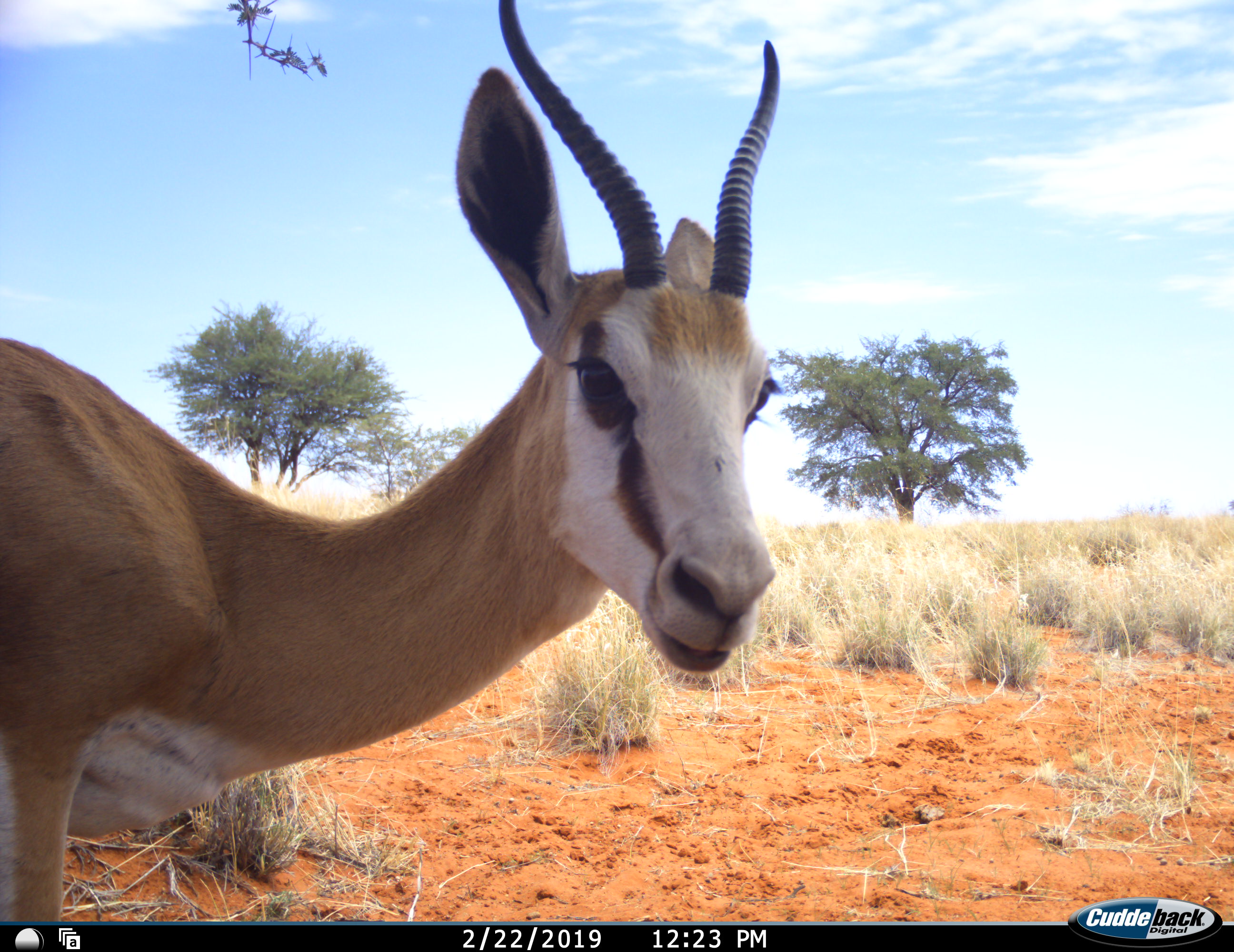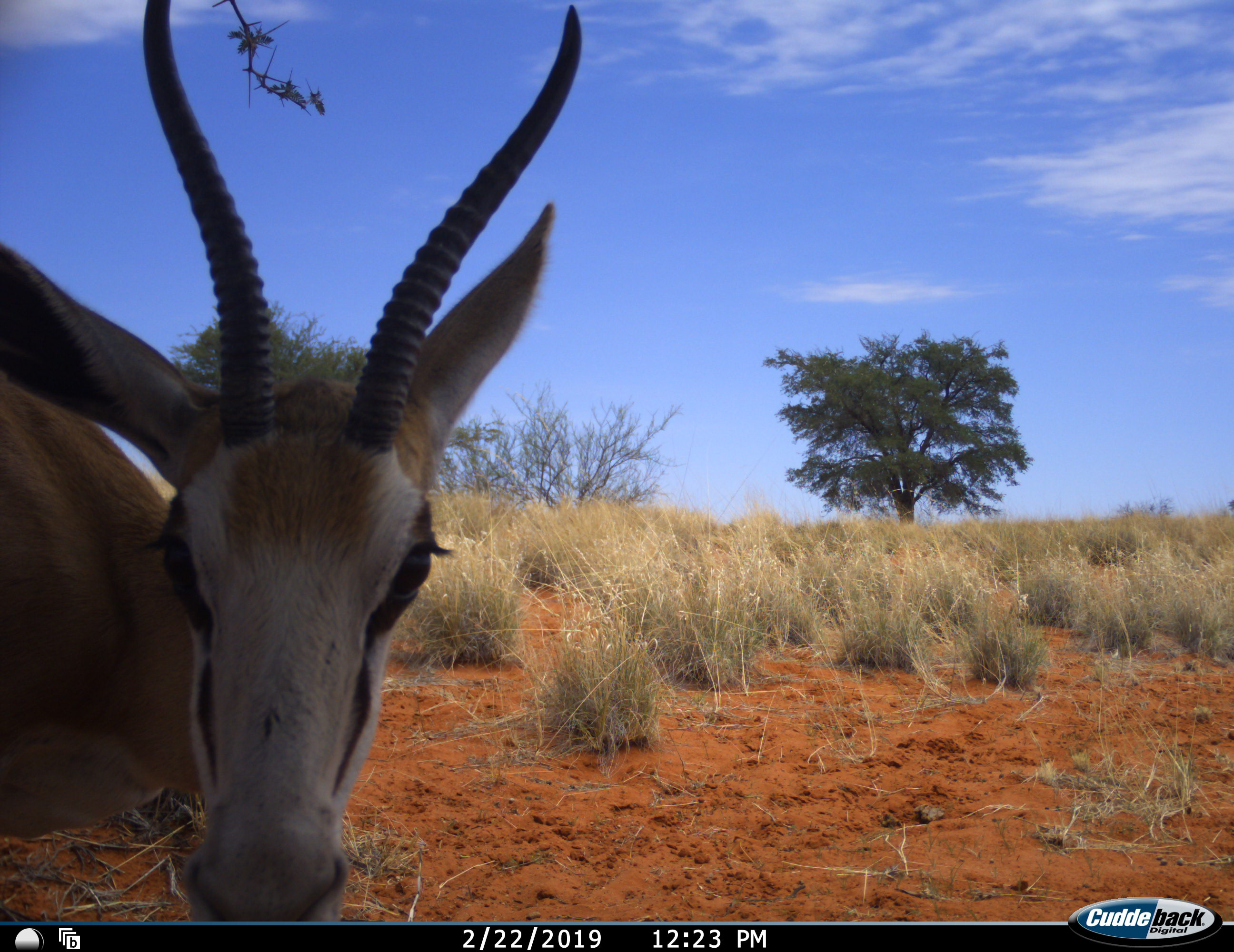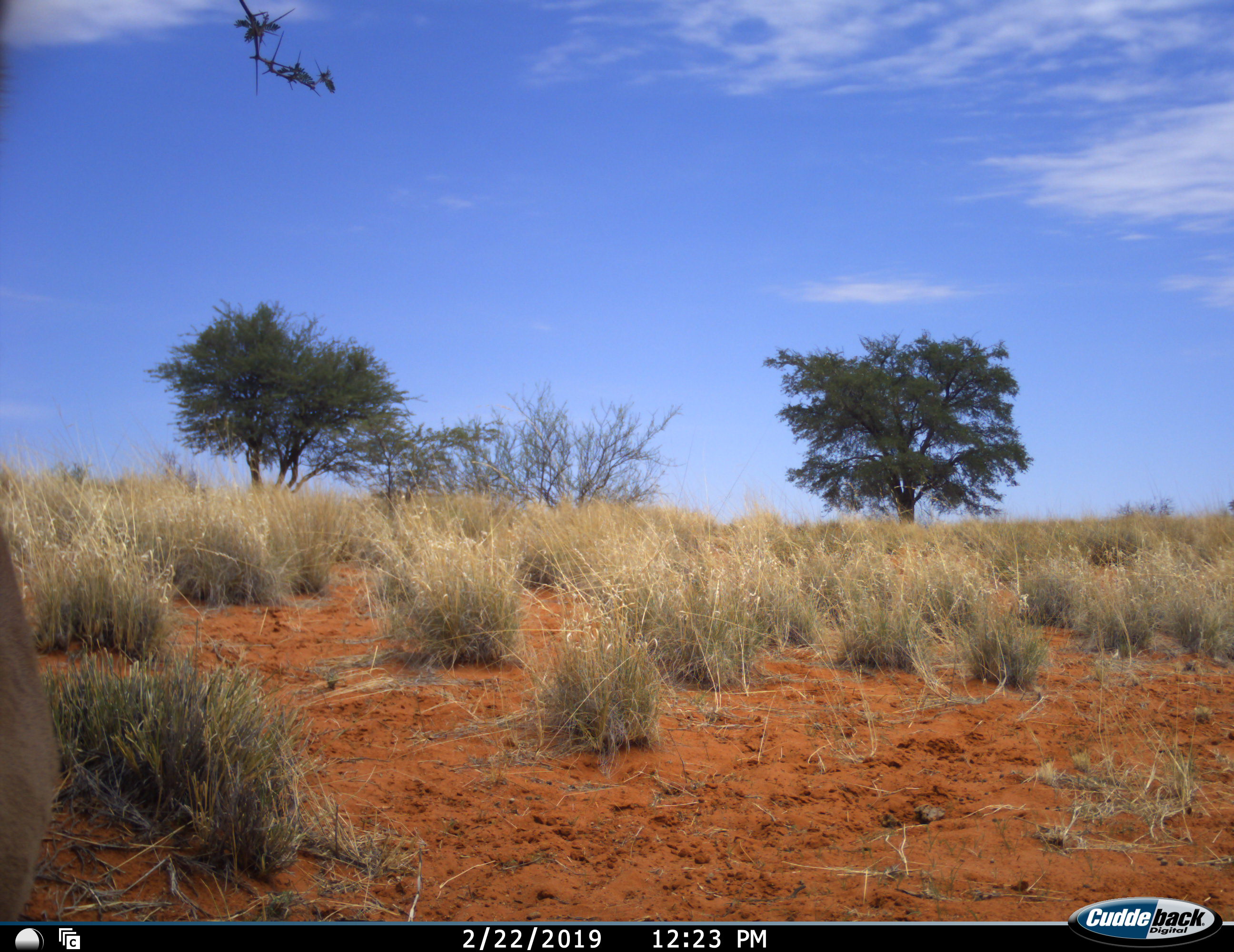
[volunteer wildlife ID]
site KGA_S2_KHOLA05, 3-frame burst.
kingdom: Animalia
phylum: Chordata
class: Mammalia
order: Artiodactyla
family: Bovidae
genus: Antidorcas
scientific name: Antidorcas marsupialis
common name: springbok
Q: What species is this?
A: Springbok (Antidorcas marsupialis).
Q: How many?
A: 1.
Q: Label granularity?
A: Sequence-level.